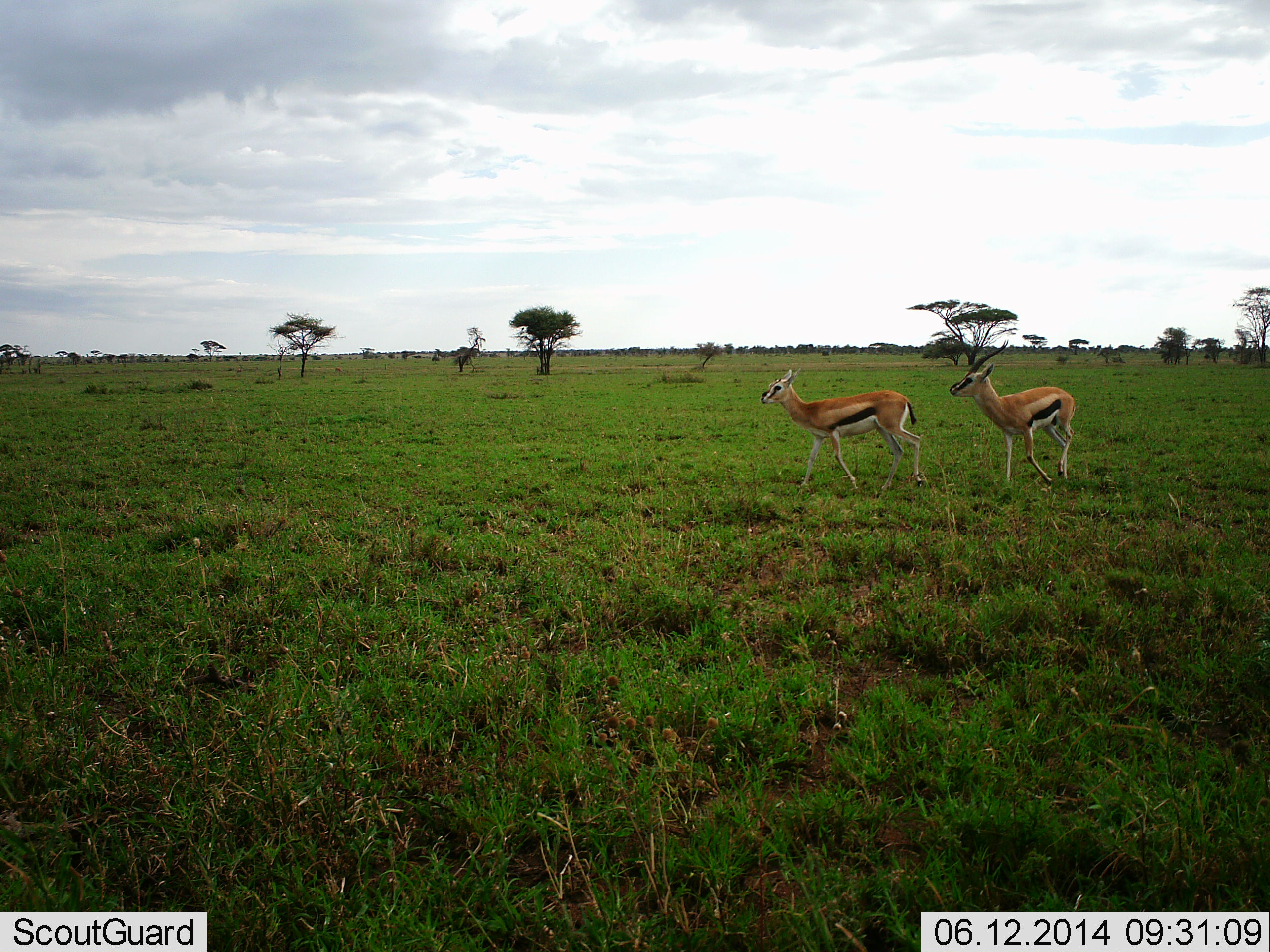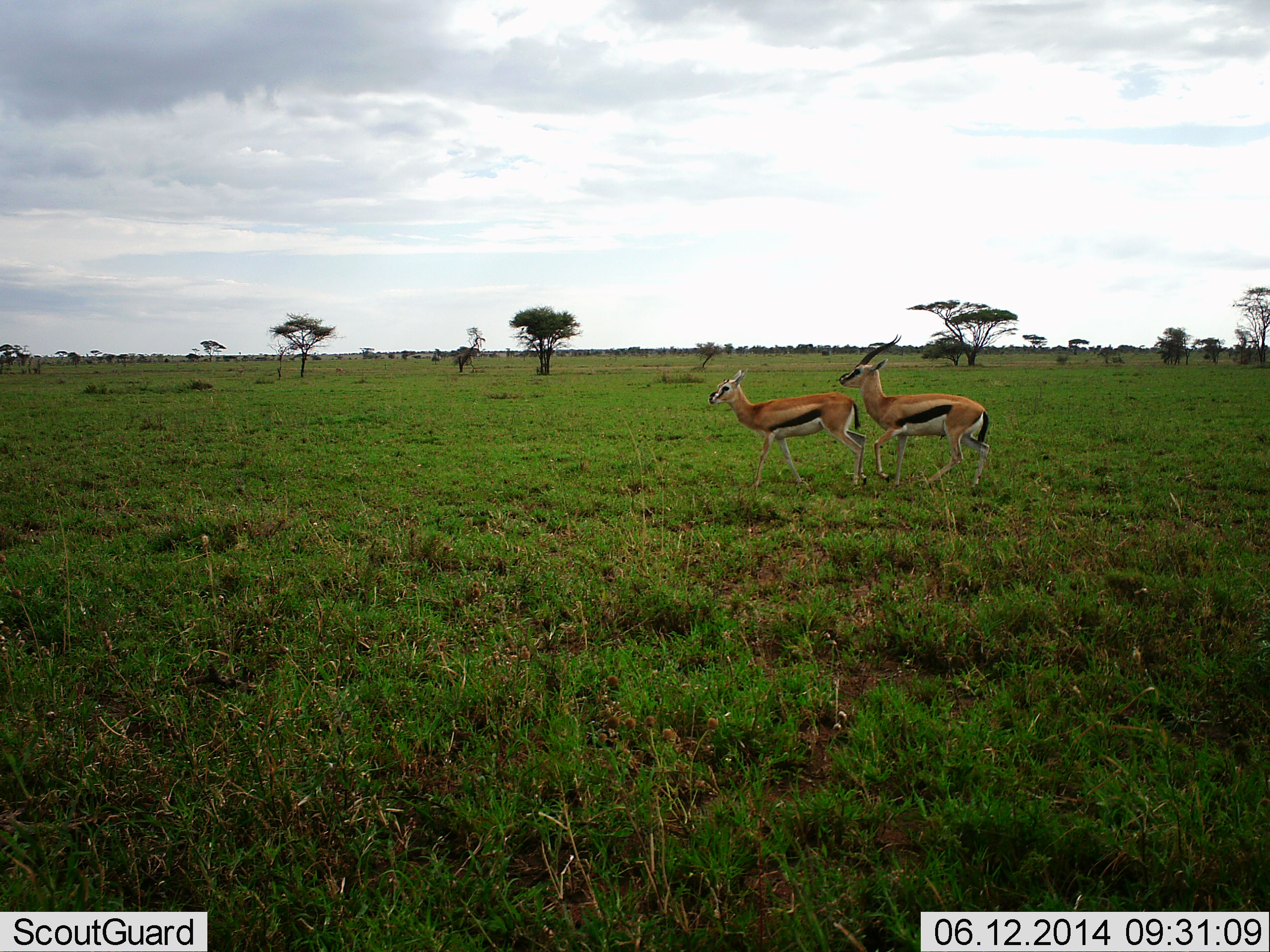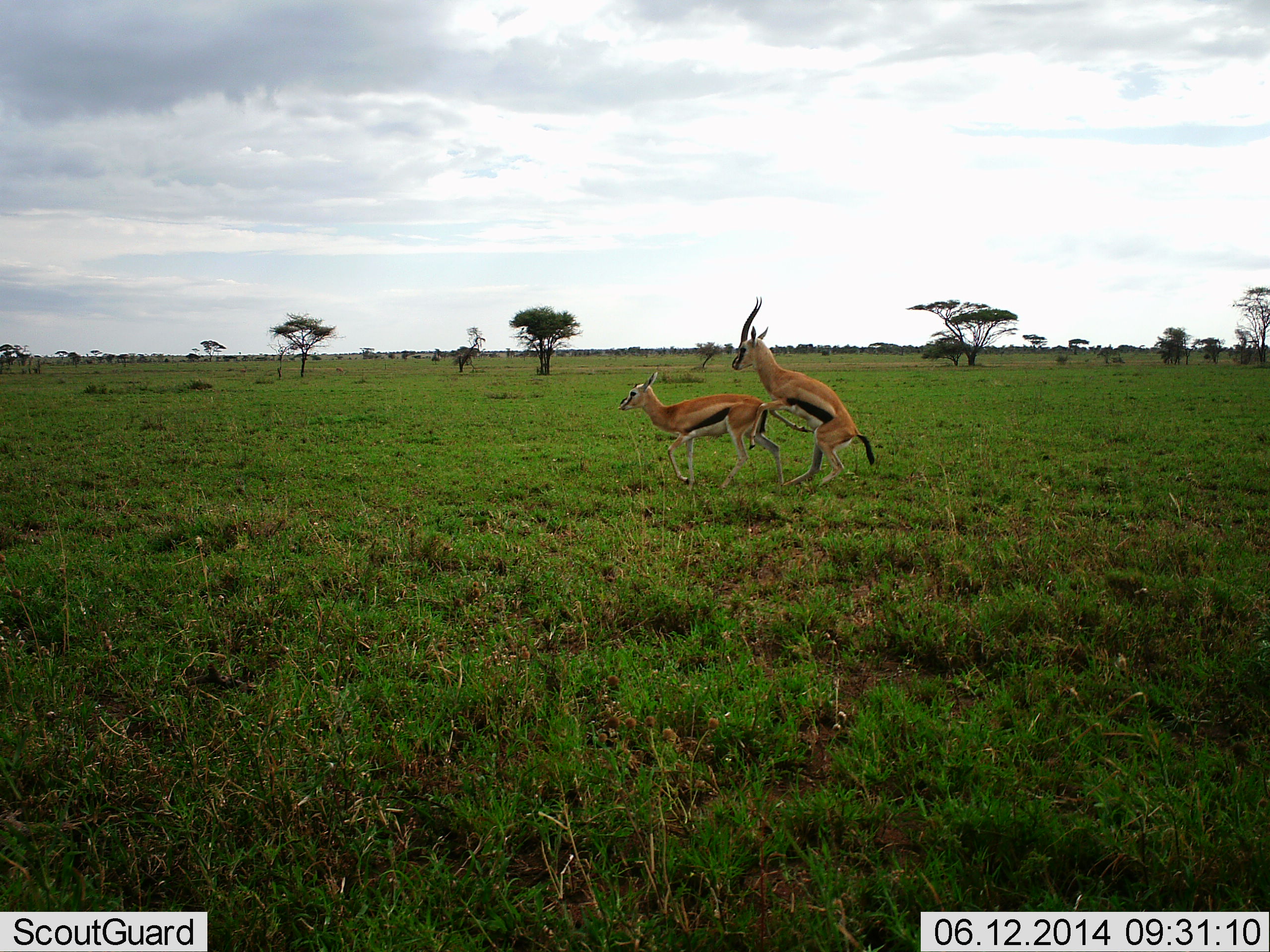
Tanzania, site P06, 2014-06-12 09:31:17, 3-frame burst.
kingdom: Animalia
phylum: Chordata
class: Mammalia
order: Artiodactyla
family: Bovidae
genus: Eudorcas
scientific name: Eudorcas thomsonii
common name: thomson's gazelle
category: gazellethomsons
Gazellethomsons (thomson's gazelle) (Eudorcas thomsonii), count 2. Behavior (volunteer vote fractions): standing 10%, resting 0%, moving 50%, interacting 80%. Young present (vote fraction): 0%. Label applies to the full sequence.